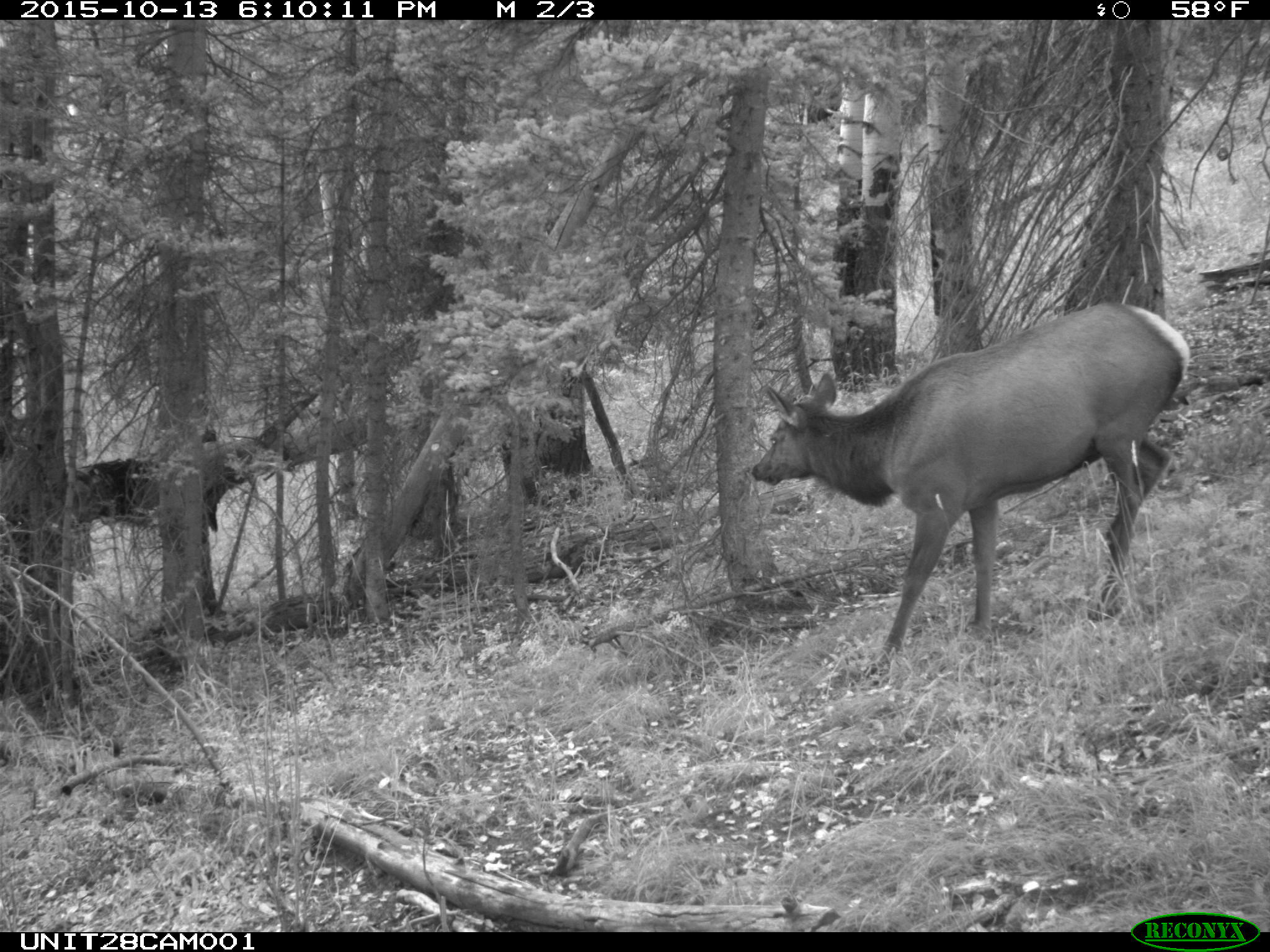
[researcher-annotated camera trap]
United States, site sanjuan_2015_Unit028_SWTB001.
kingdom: Animalia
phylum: Chordata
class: Mammalia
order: Artiodactyla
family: Cervidae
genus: Cervus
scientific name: Cervus elaphus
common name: red deer